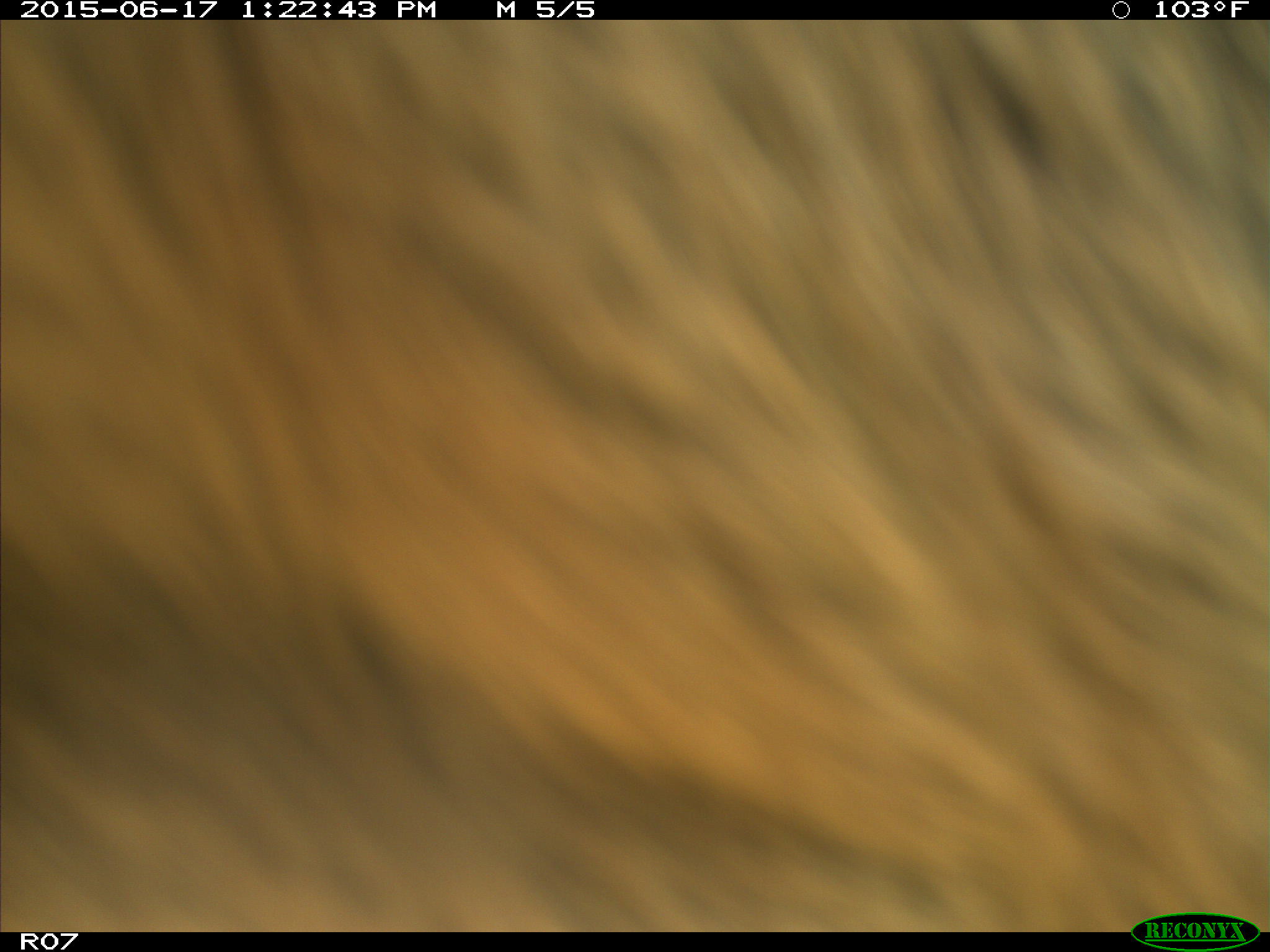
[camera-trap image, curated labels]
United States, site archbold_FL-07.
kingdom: Animalia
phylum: Chordata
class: Mammalia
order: Artiodactyla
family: Bovidae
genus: Bos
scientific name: Bos taurus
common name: domestic cow